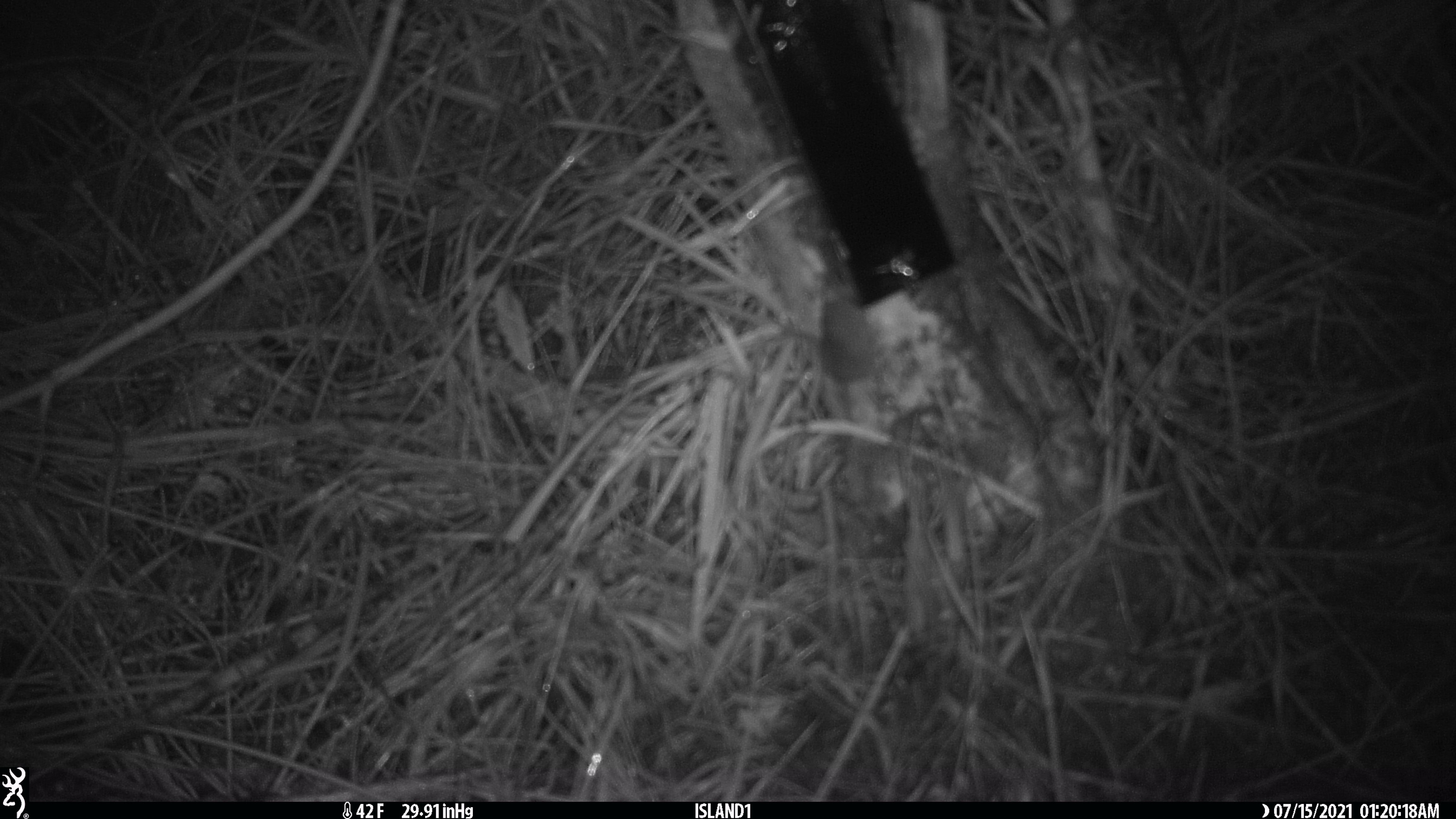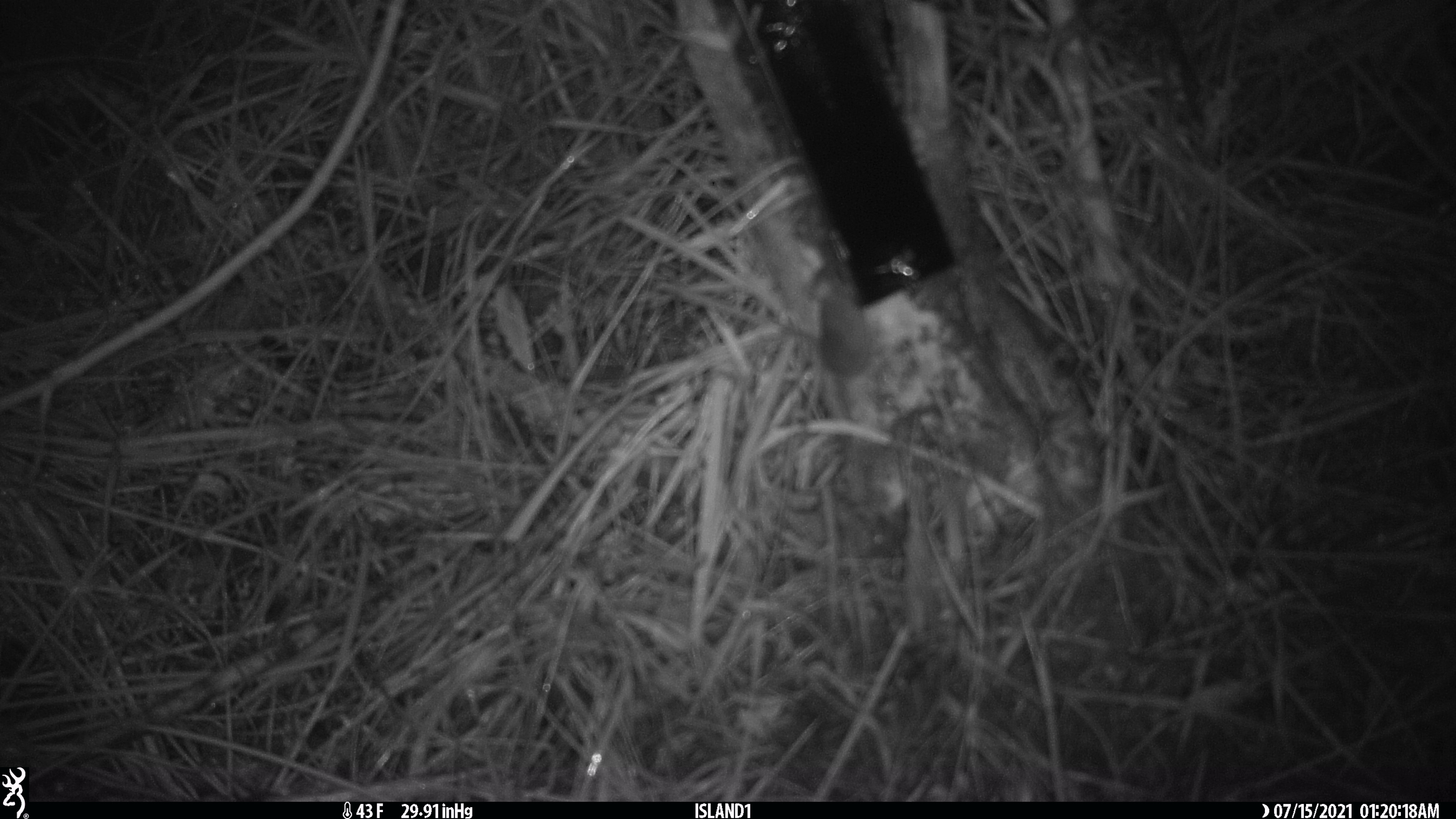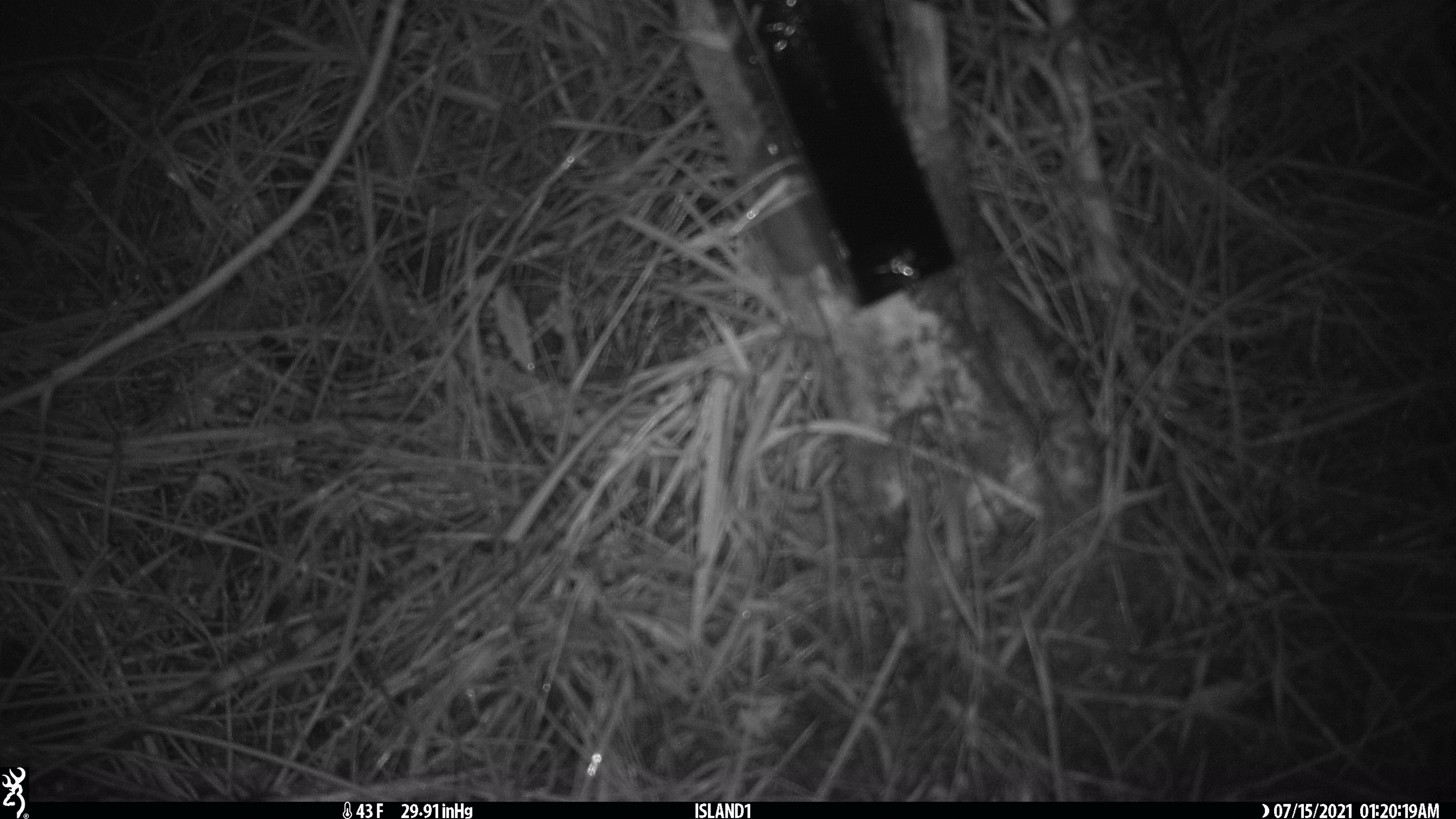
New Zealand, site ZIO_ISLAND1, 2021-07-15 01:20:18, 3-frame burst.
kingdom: Animalia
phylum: Chordata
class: Mammalia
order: Rodentia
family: Muridae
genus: Mus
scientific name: Mus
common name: mouse